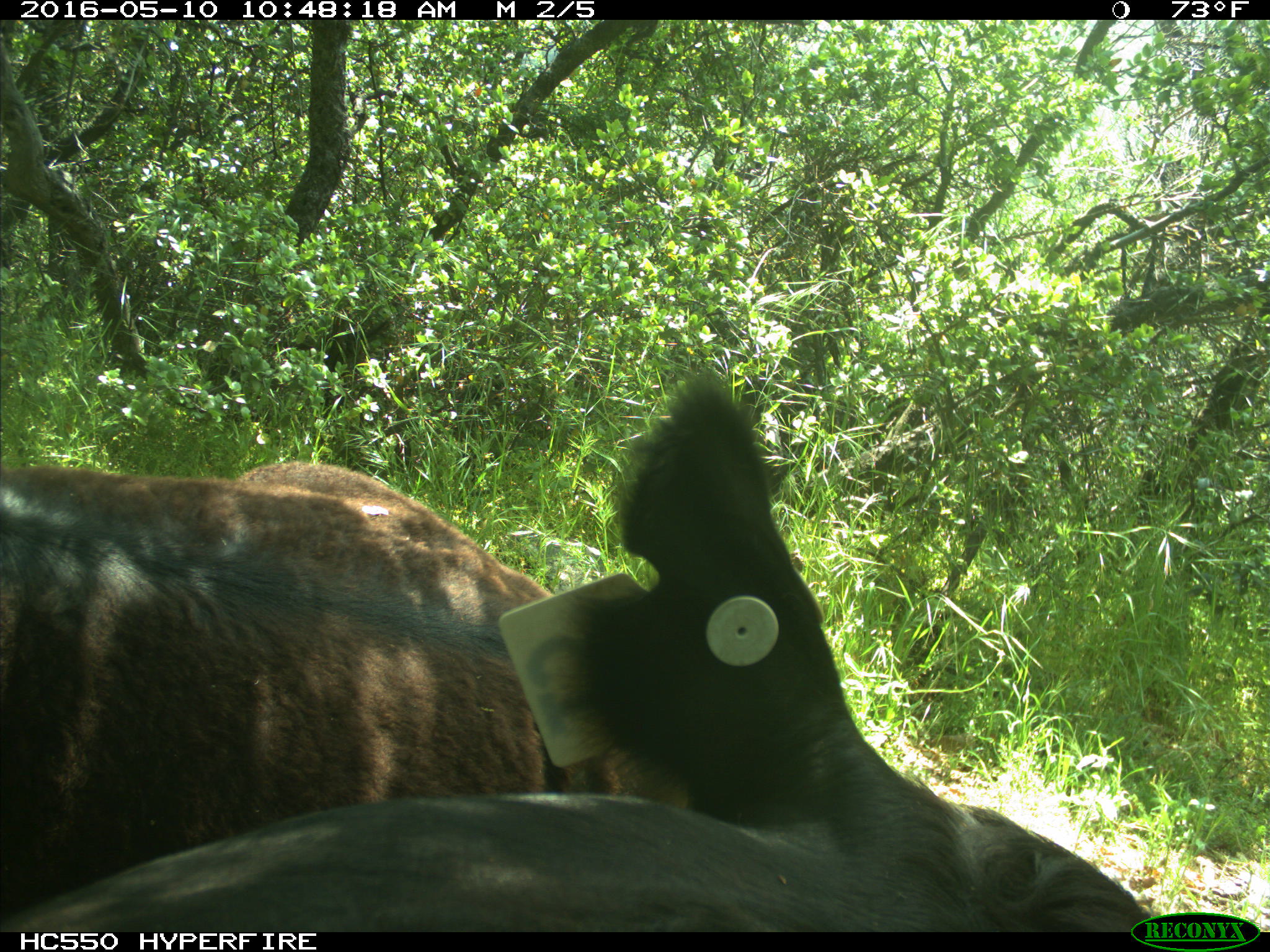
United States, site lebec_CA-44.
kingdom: Animalia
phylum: Chordata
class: Mammalia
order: Artiodactyla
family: Bovidae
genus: Bos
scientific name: Bos taurus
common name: domestic cow